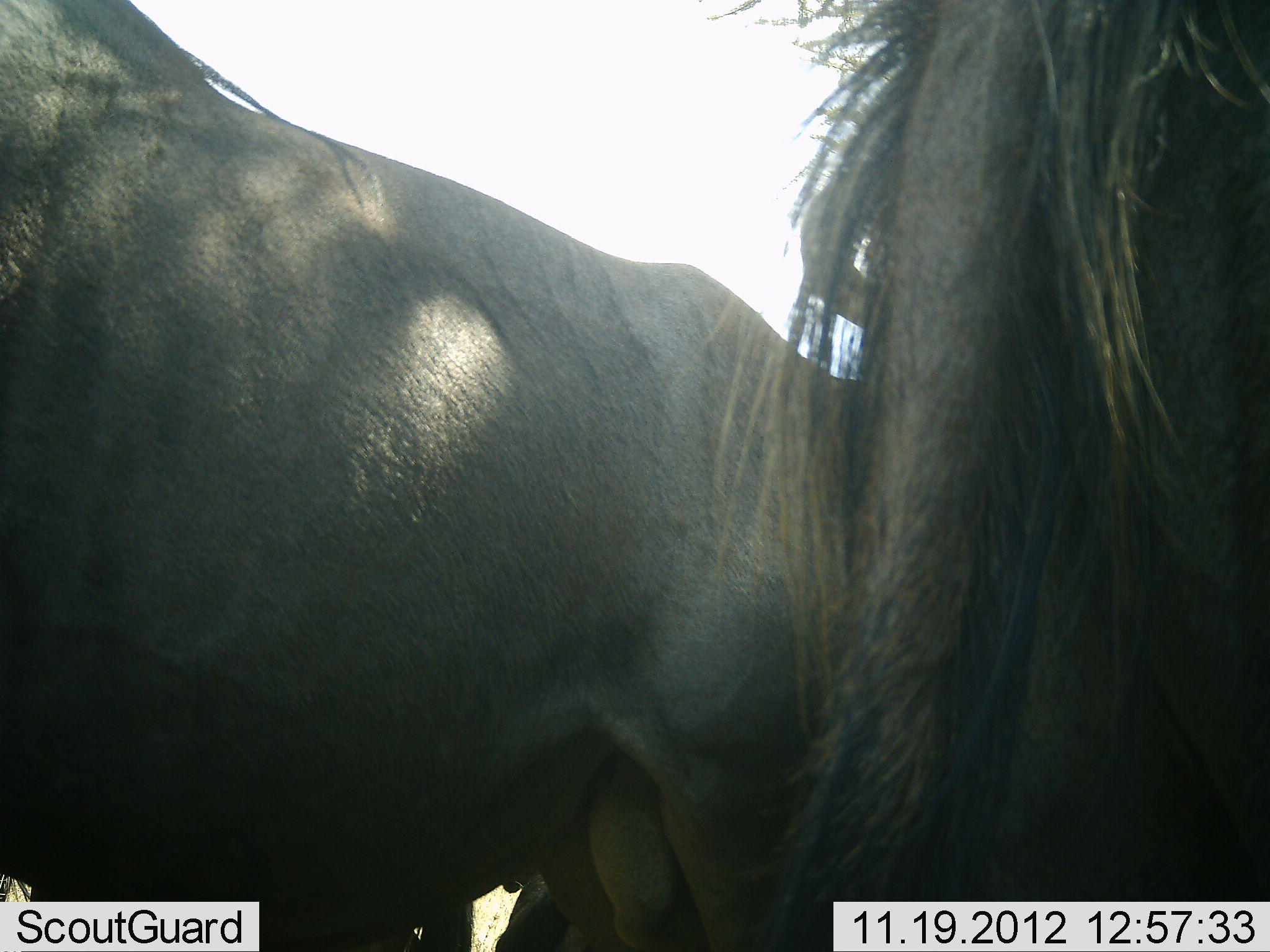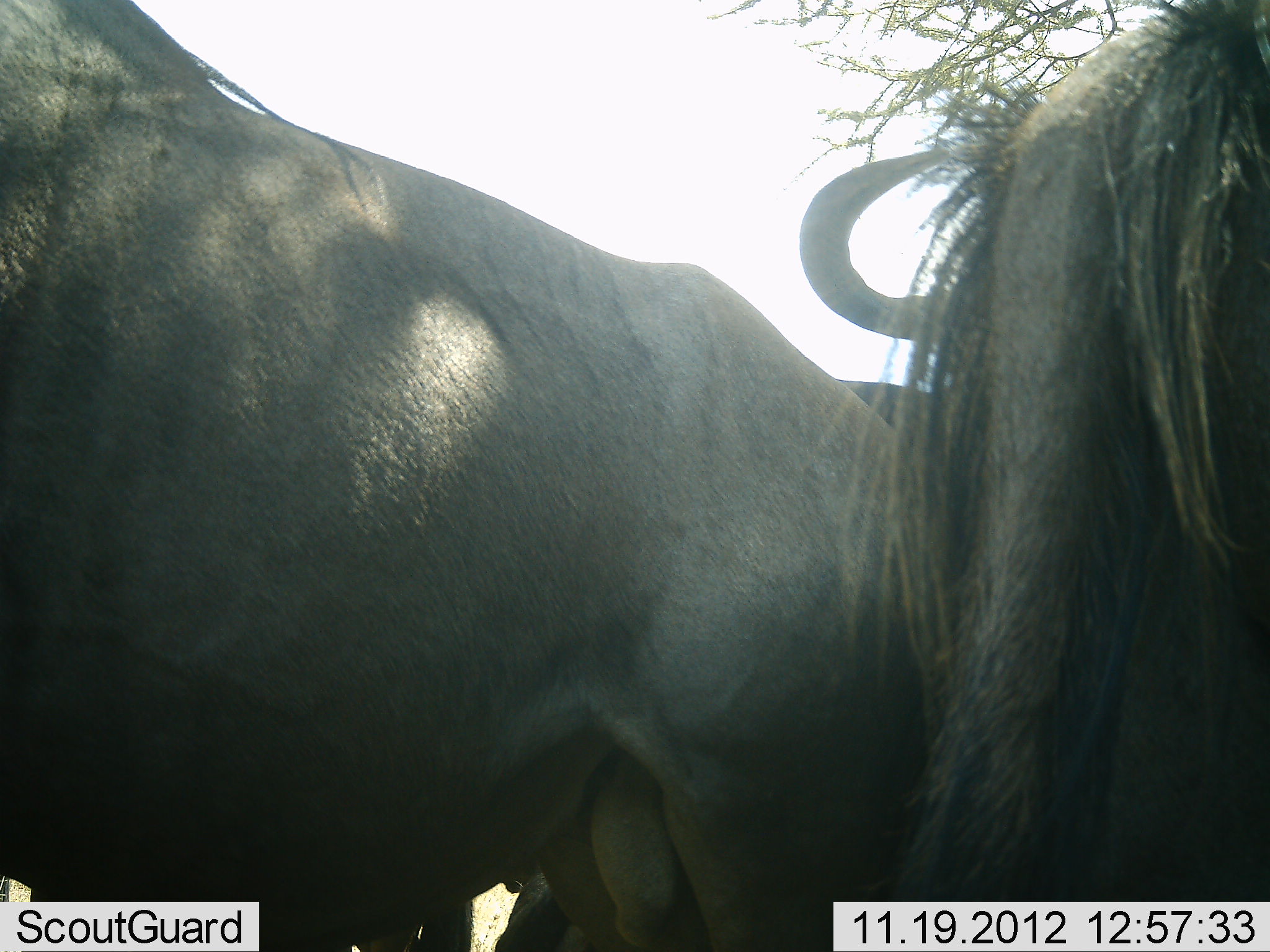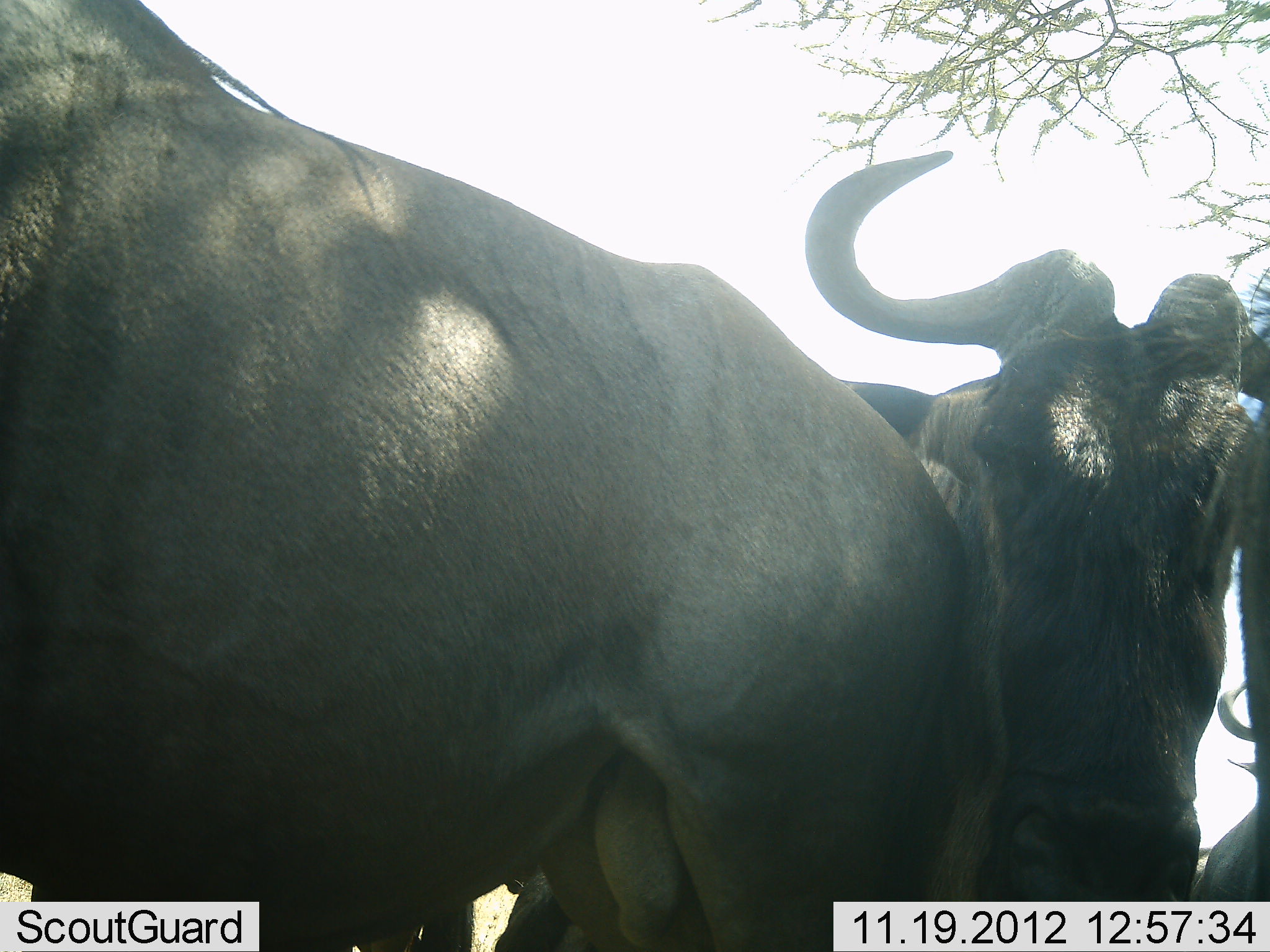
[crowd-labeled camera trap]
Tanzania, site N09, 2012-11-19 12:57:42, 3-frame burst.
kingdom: Animalia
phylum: Chordata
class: Mammalia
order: Artiodactyla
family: Bovidae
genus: Connochaetes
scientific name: Connochaetes taurinus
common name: blue wildebeest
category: wildebeest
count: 3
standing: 100%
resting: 0%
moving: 10%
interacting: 20%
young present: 0%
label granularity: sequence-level